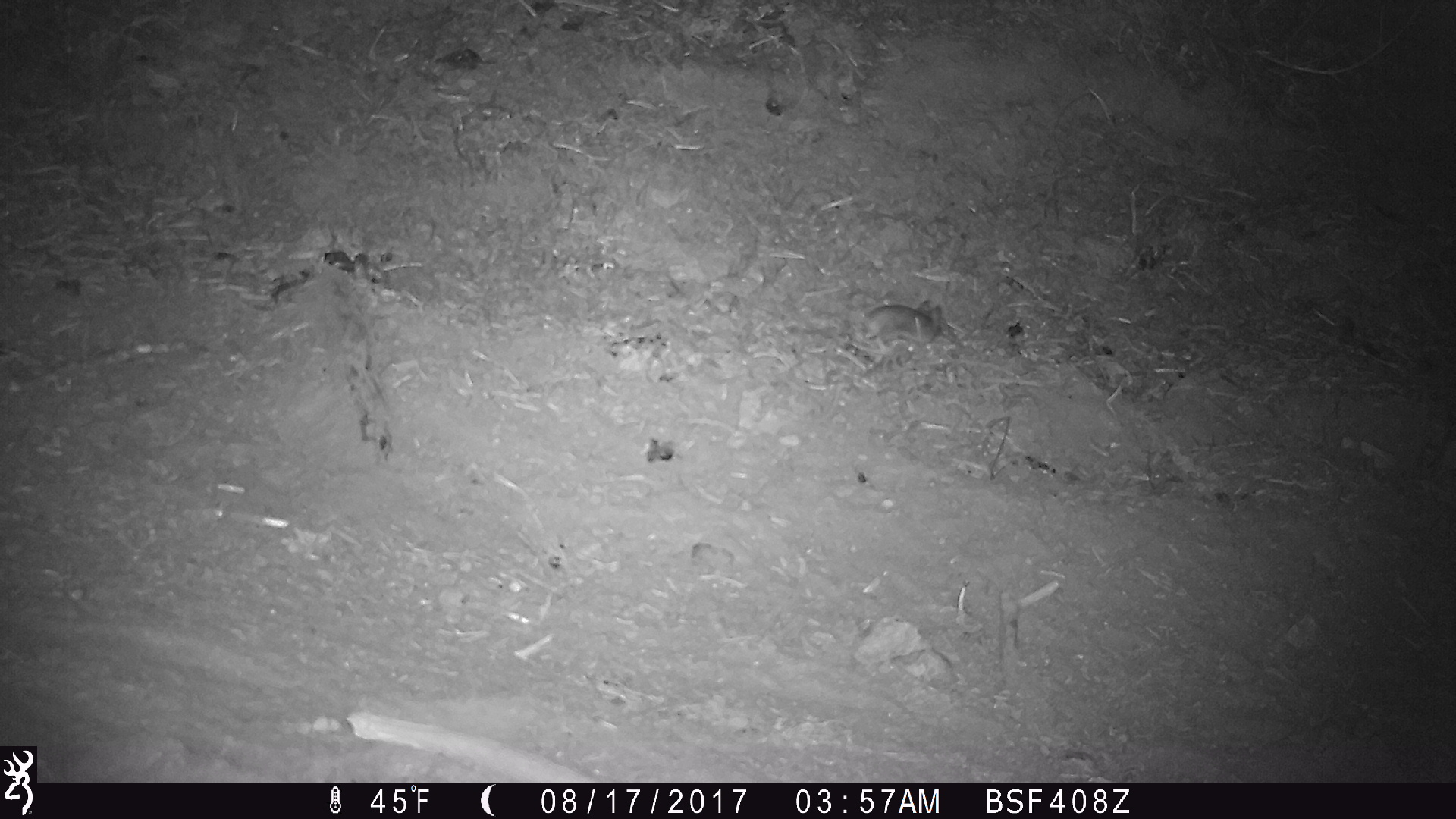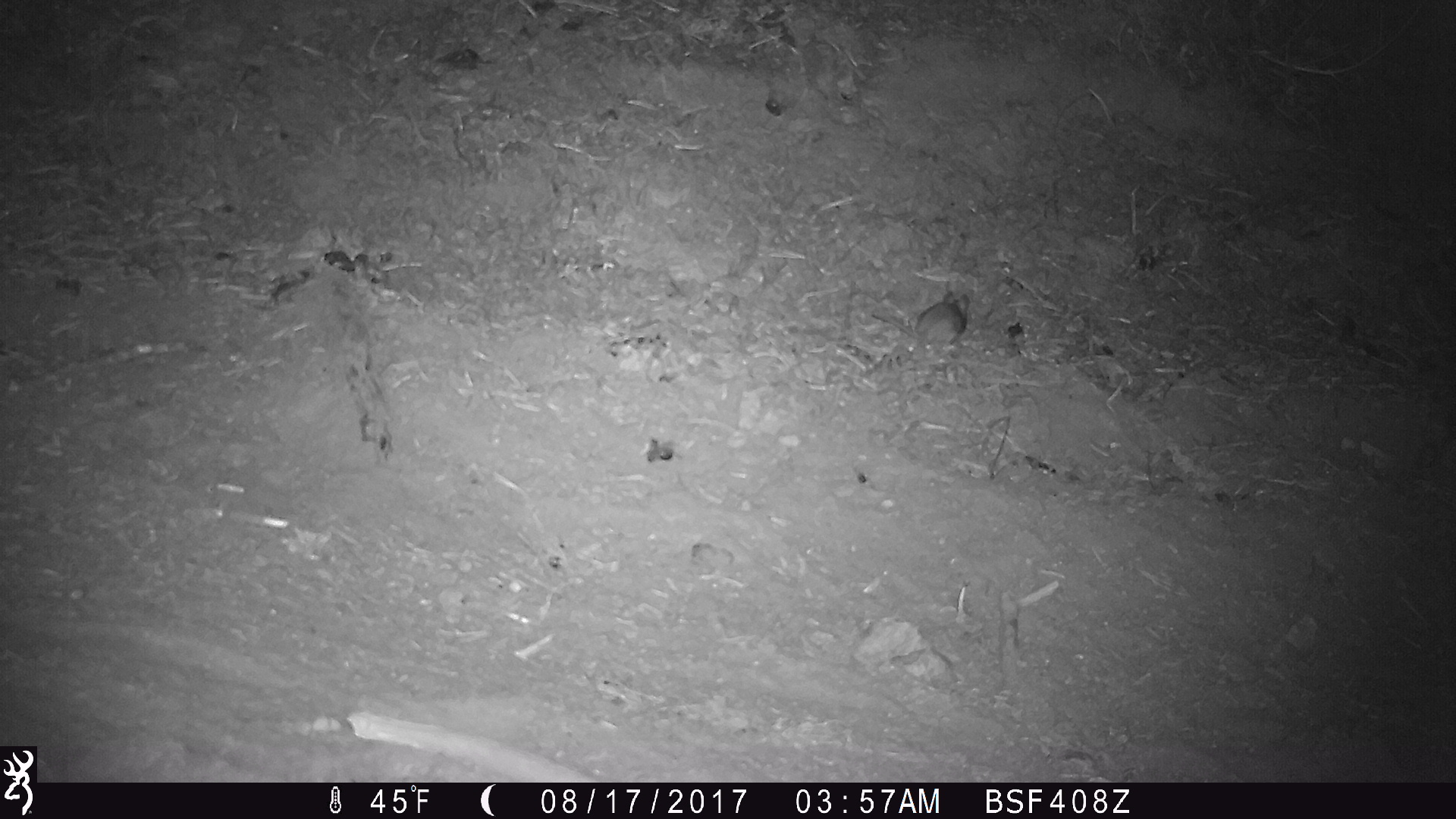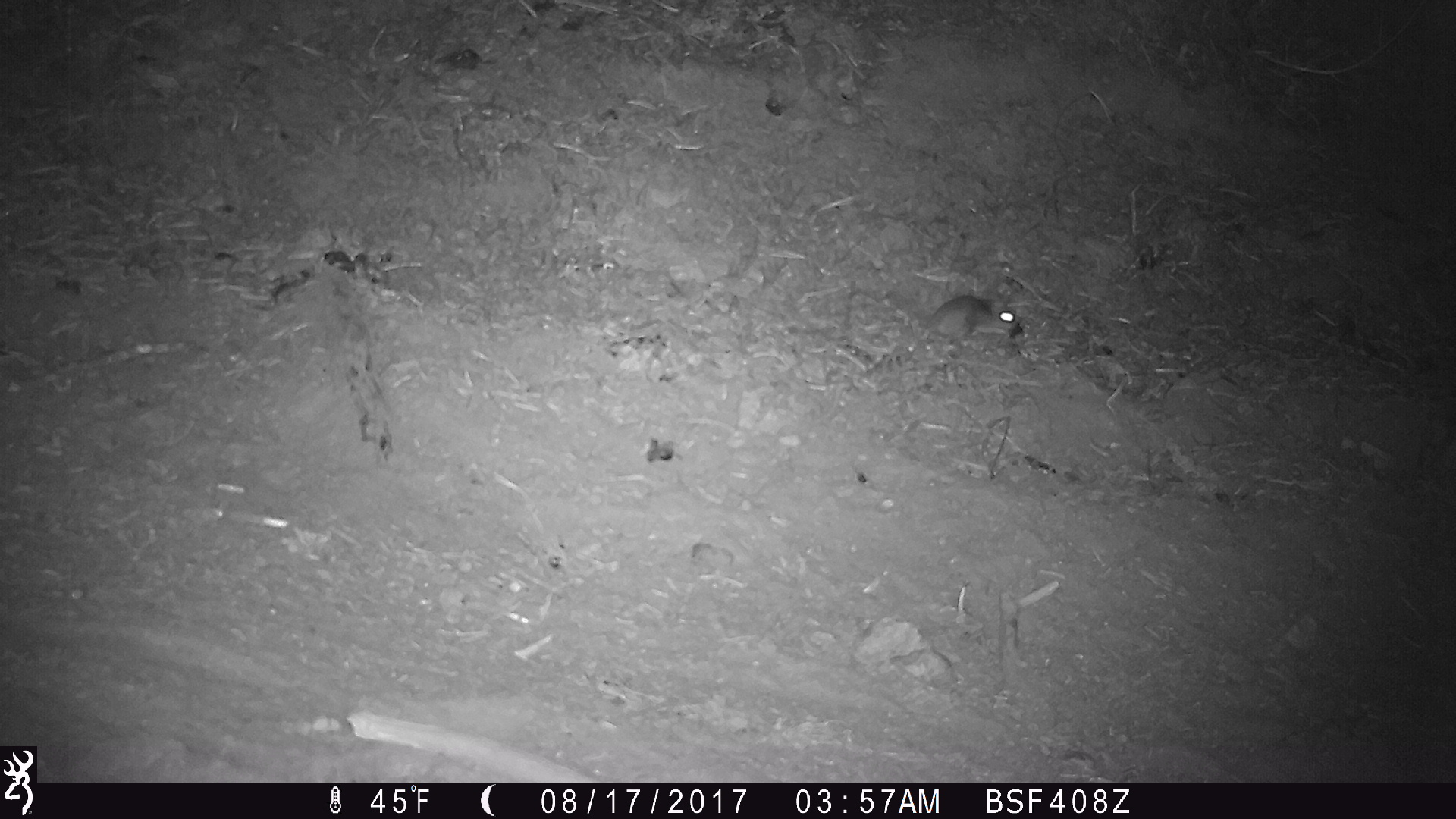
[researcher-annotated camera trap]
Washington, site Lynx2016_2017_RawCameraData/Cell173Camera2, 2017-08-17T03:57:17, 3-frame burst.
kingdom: Animalia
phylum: Chordata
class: Mammalia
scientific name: Mammalia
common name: small mammal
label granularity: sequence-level